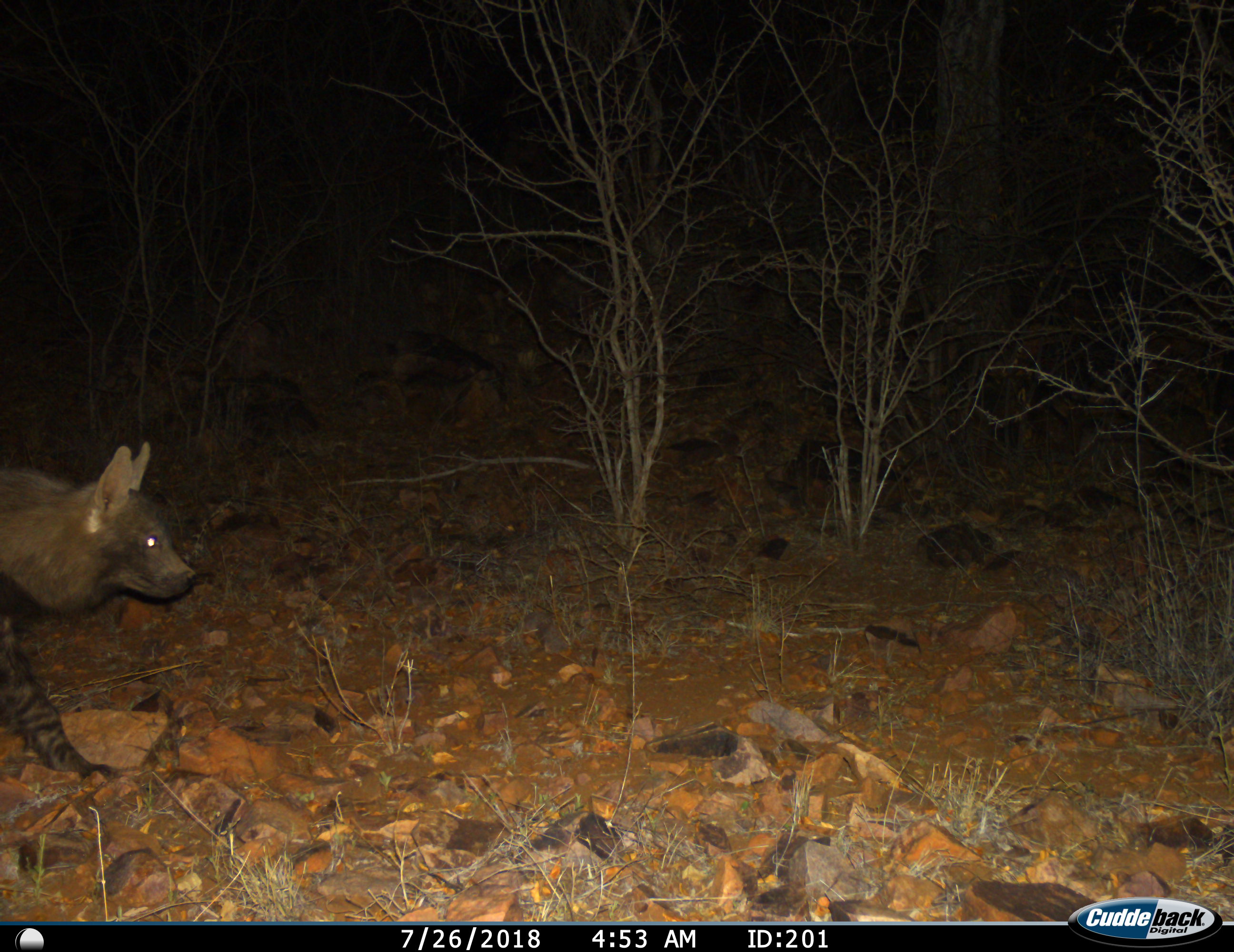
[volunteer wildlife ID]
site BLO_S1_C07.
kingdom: Animalia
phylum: Chordata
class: Mammalia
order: Carnivora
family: Hyaenidae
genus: Parahyaena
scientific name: Parahyaena brunnea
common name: brown hyena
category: hyenabrown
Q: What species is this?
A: Hyenabrown (brown hyena) (Parahyaena brunnea).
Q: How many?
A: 1.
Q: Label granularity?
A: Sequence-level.